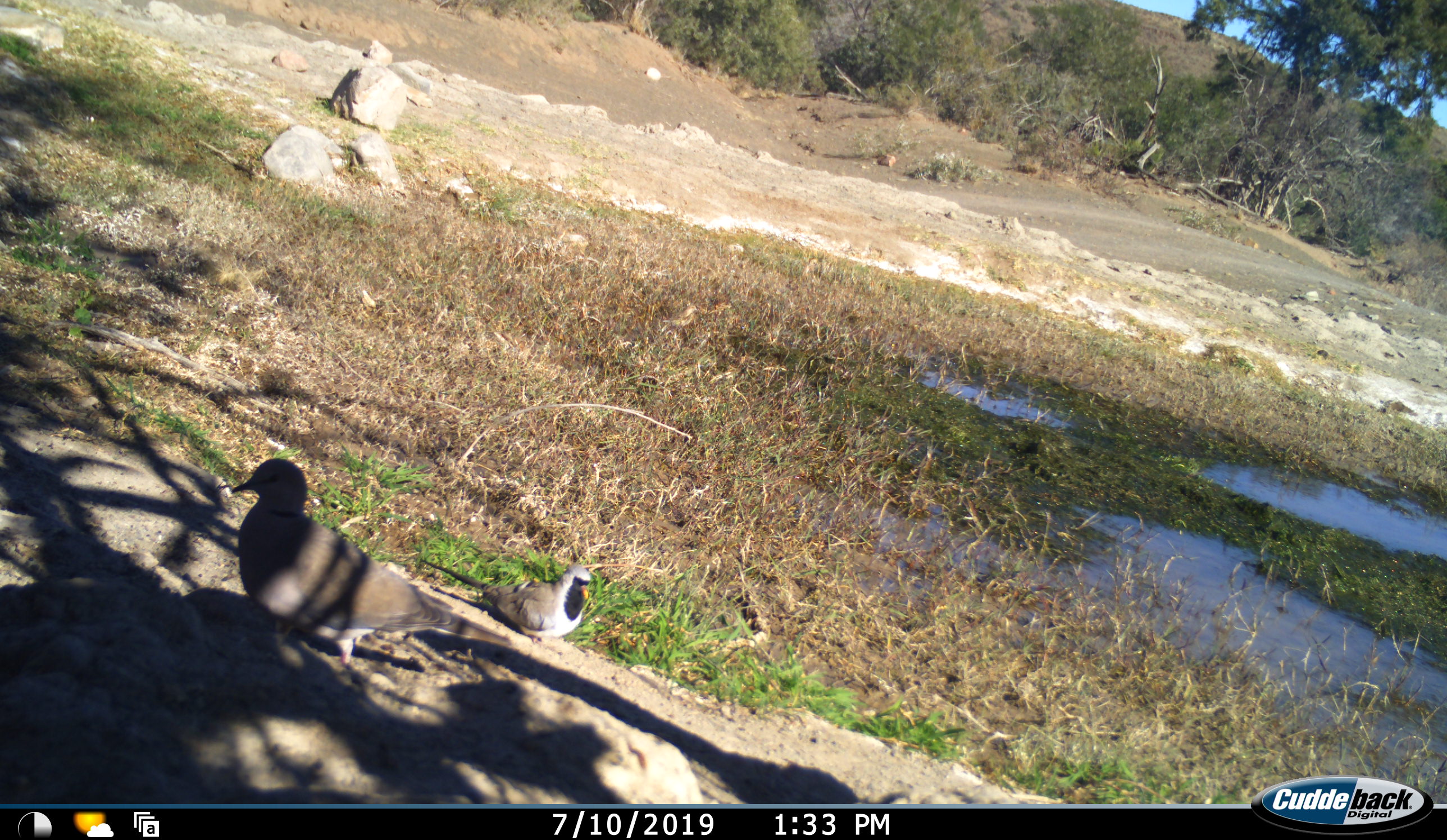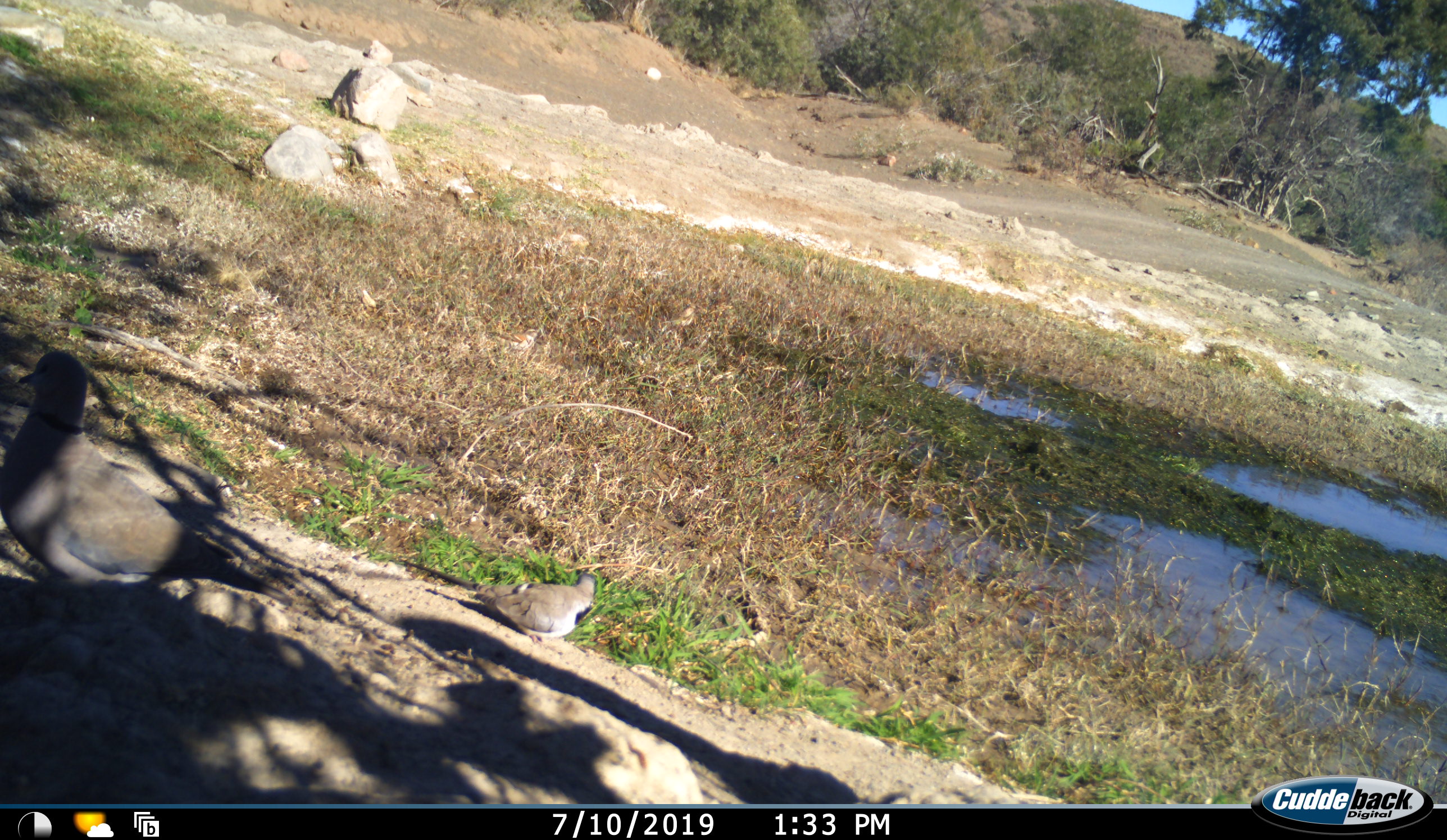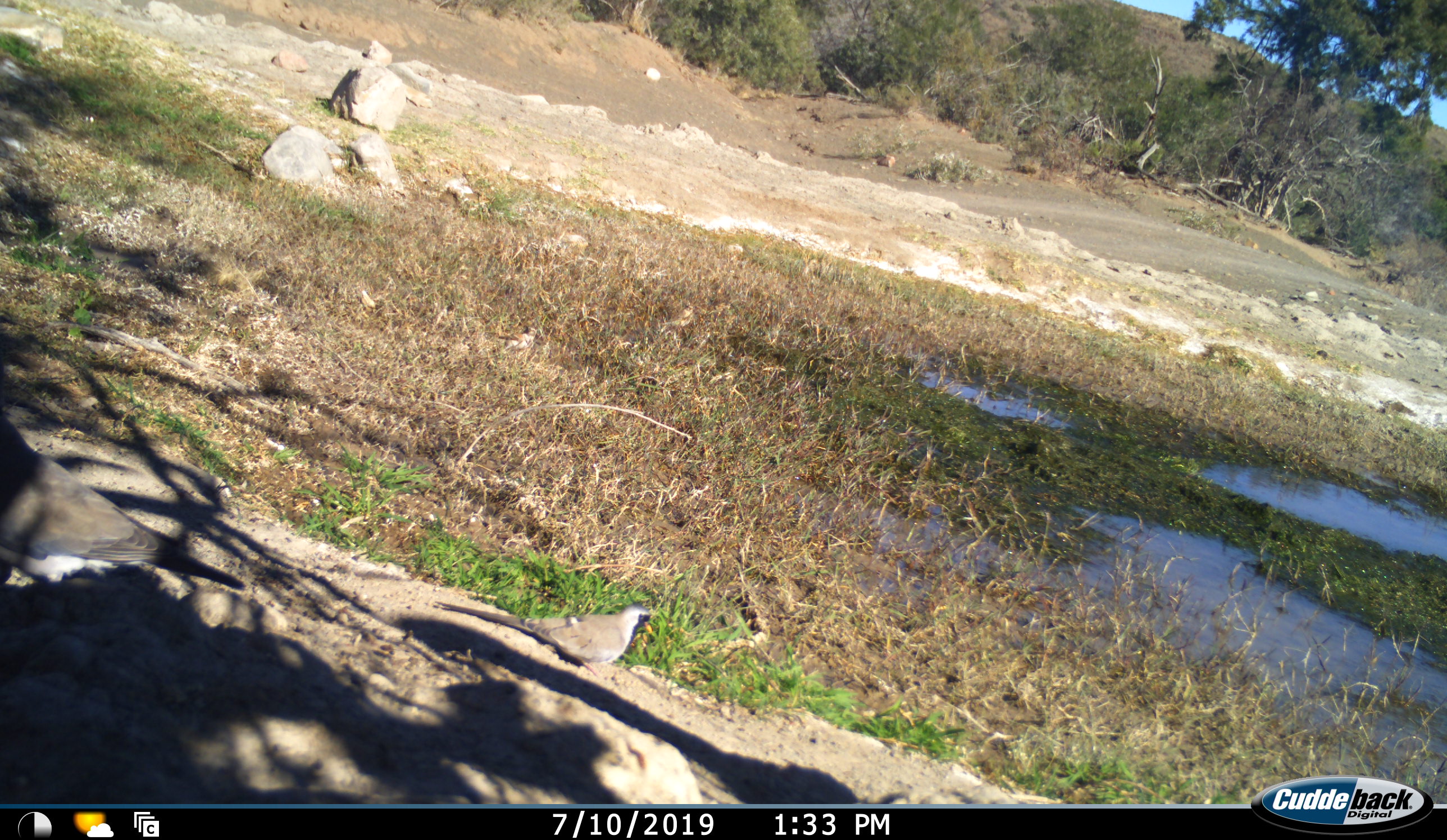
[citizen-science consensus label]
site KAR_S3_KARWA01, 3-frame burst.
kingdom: Animalia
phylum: Chordata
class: Aves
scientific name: Aves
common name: bird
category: birdother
Birdother (bird) (Aves), count 2. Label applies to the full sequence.